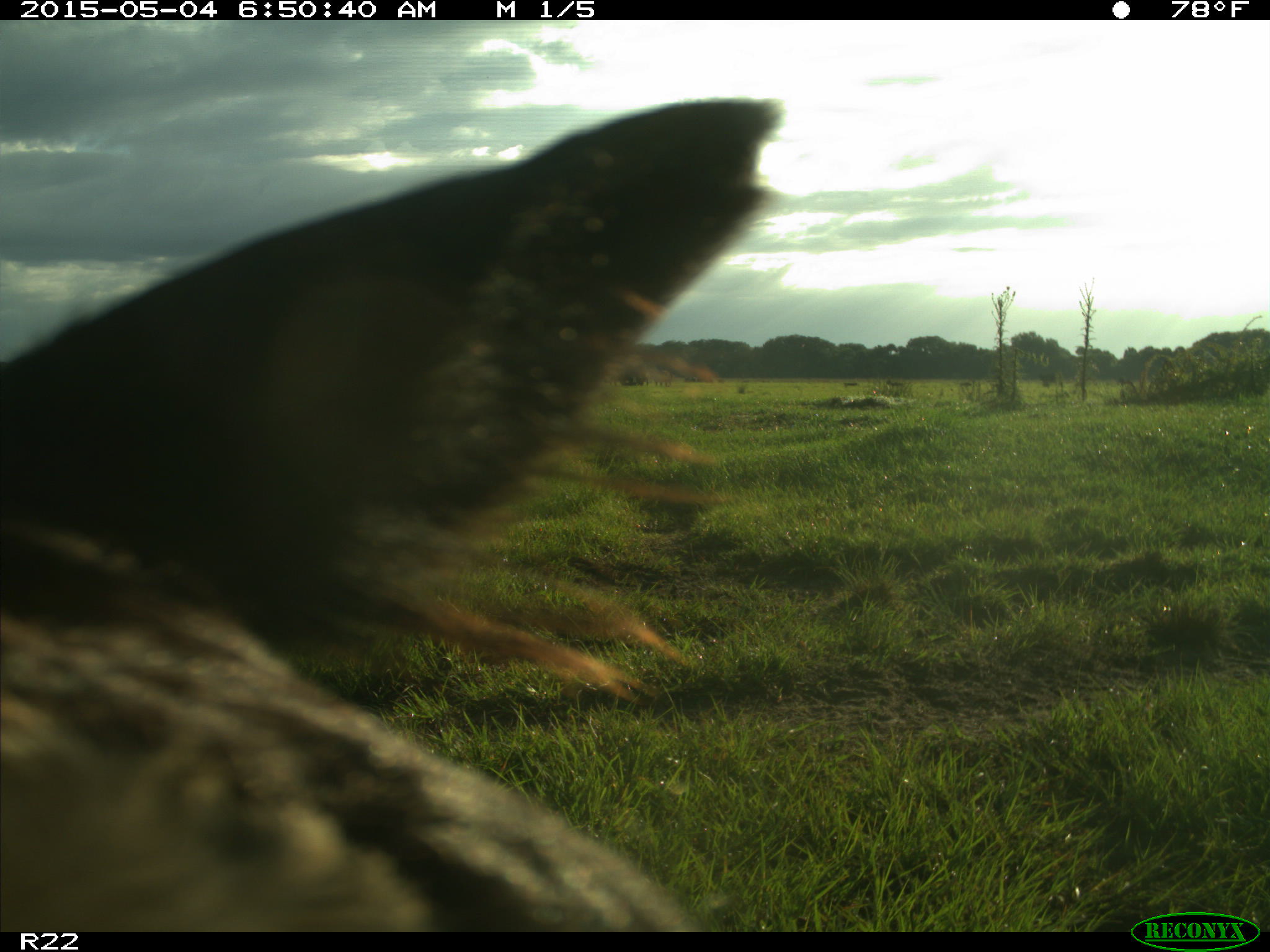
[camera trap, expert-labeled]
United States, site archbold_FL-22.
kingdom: Animalia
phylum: Chordata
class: Mammalia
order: Artiodactyla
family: Bovidae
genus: Bos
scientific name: Bos taurus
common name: domestic cow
Bos taurus (domestic cow).